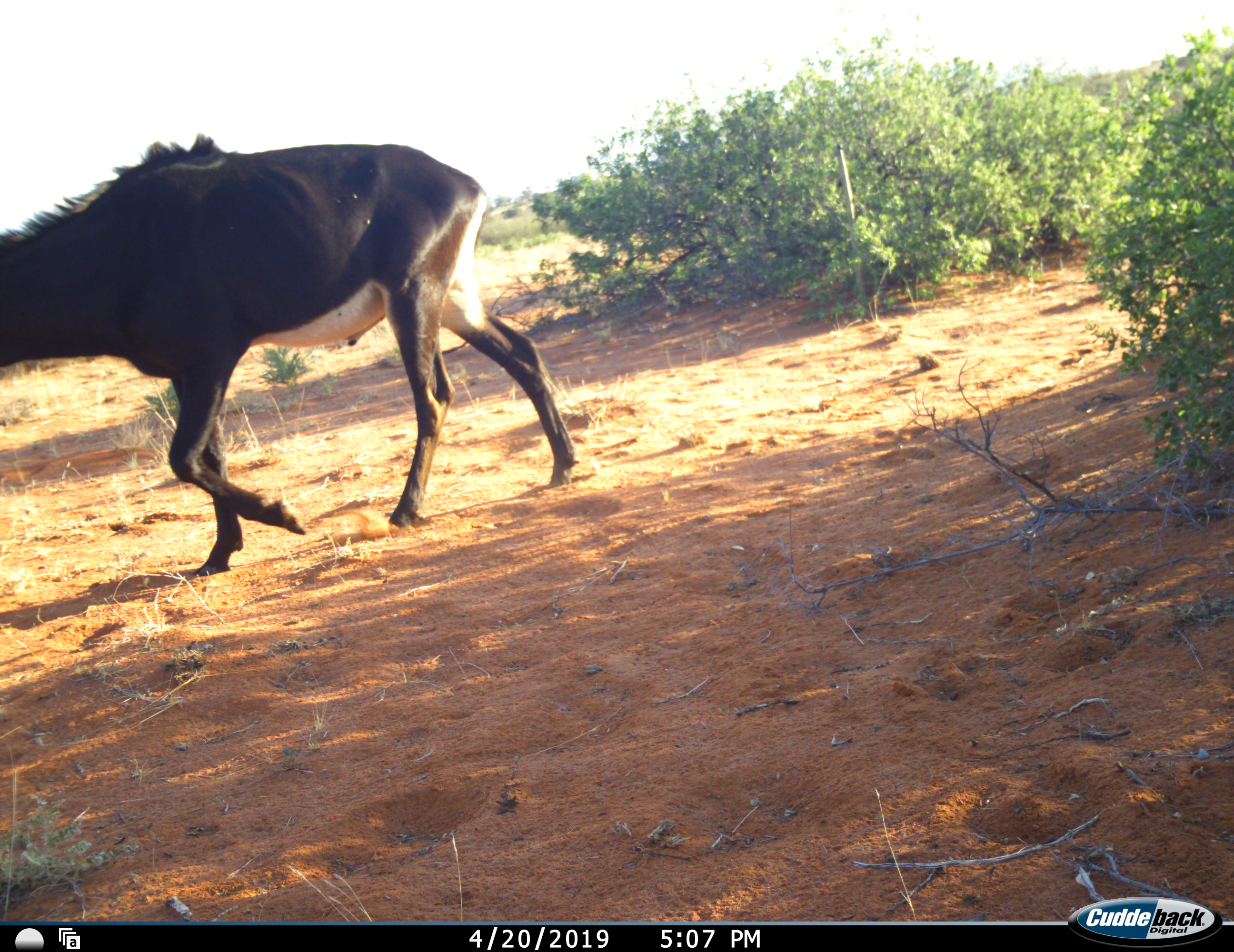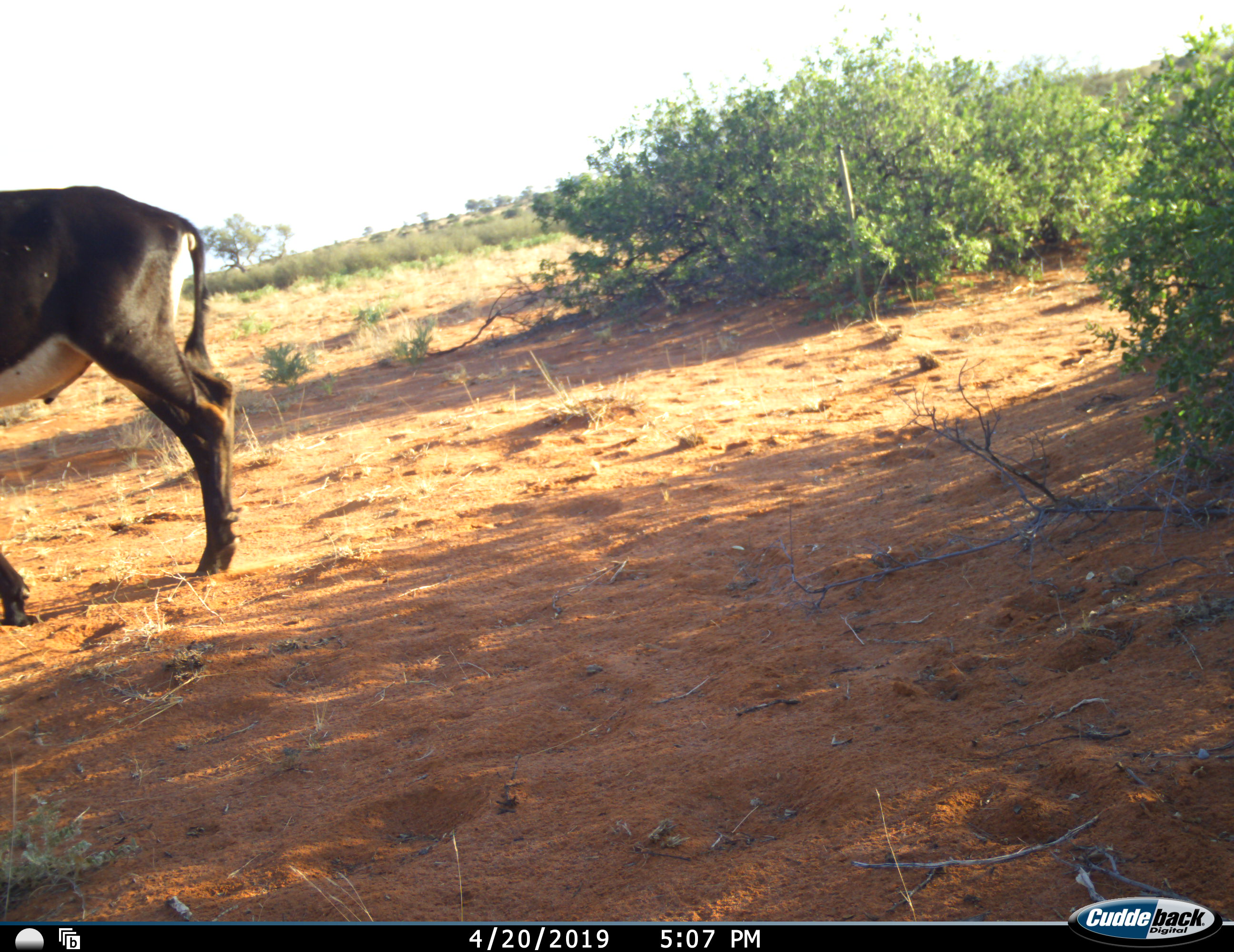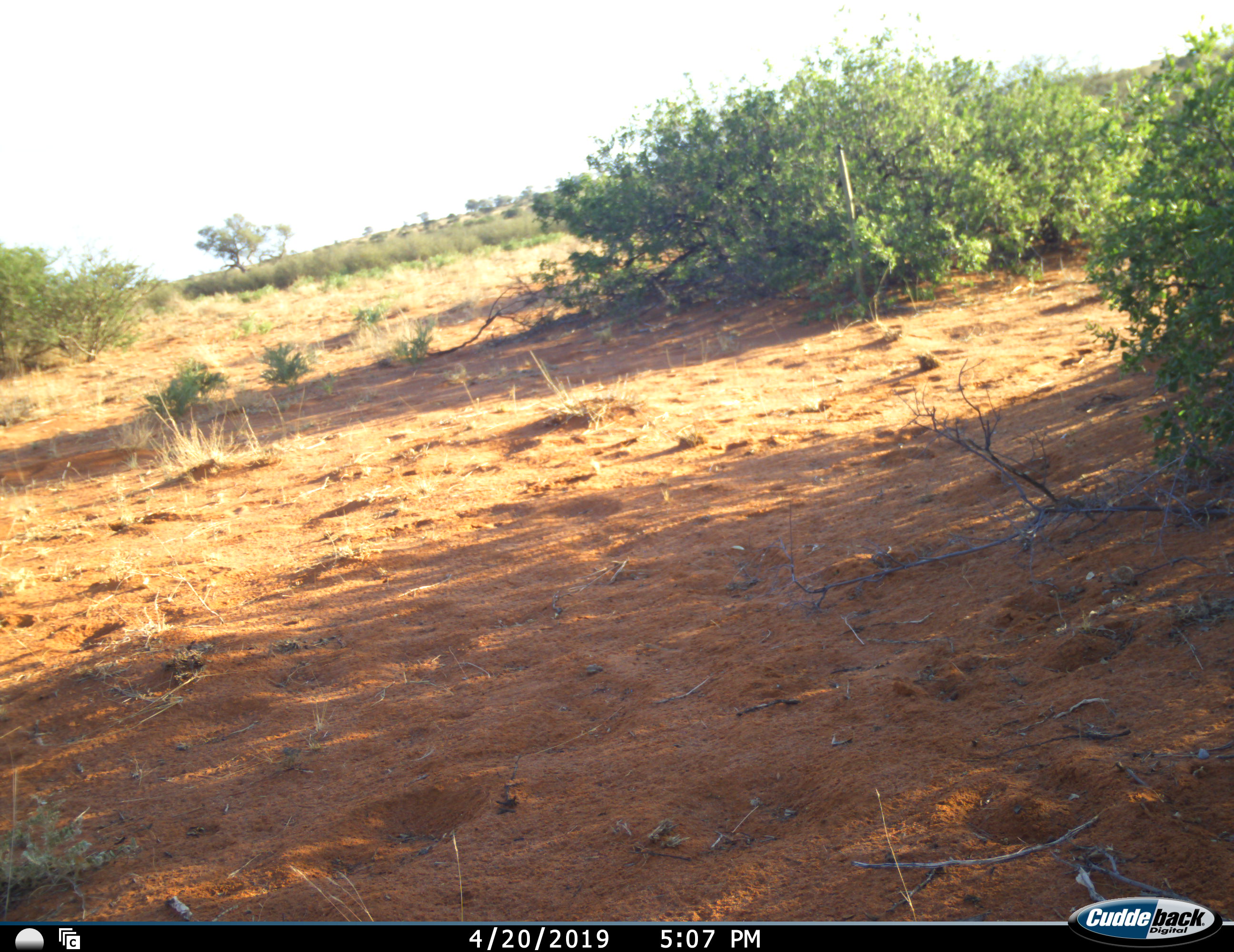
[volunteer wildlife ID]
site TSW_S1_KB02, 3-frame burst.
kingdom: Animalia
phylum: Chordata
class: Mammalia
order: Artiodactyla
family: Bovidae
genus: Hippotragus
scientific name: Hippotragus niger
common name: sable antelope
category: sable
Sable (sable antelope) (Hippotragus niger), count 1. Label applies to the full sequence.